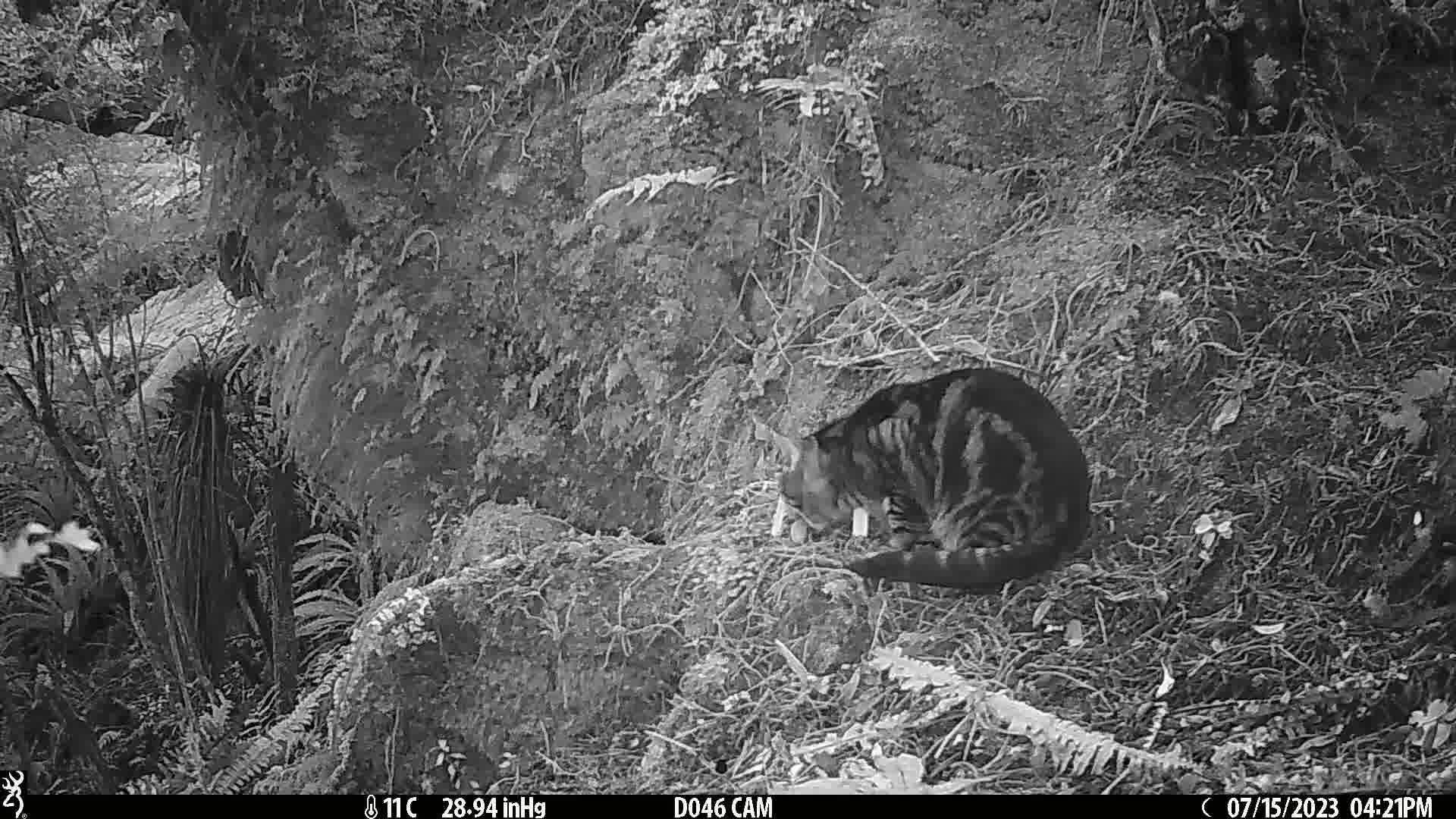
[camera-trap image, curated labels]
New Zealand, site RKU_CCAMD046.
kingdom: Animalia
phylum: Chordata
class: Mammalia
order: Carnivora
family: Felidae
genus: Felis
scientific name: Felis catus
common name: domestic cat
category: cat